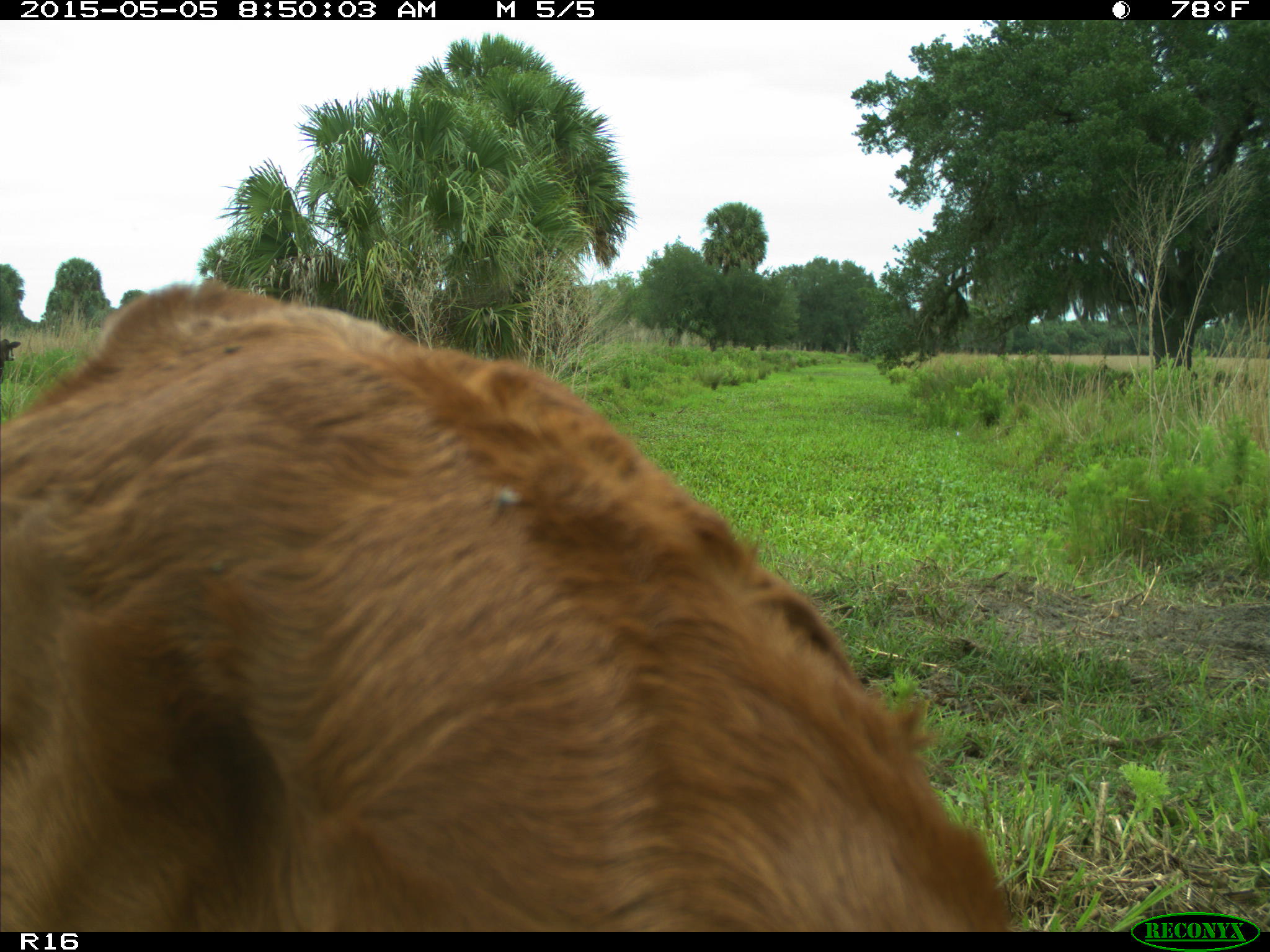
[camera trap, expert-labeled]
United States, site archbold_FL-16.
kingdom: Animalia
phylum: Chordata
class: Mammalia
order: Artiodactyla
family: Bovidae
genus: Bos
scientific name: Bos taurus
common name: domestic cow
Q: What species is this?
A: Bos taurus (domestic cow).